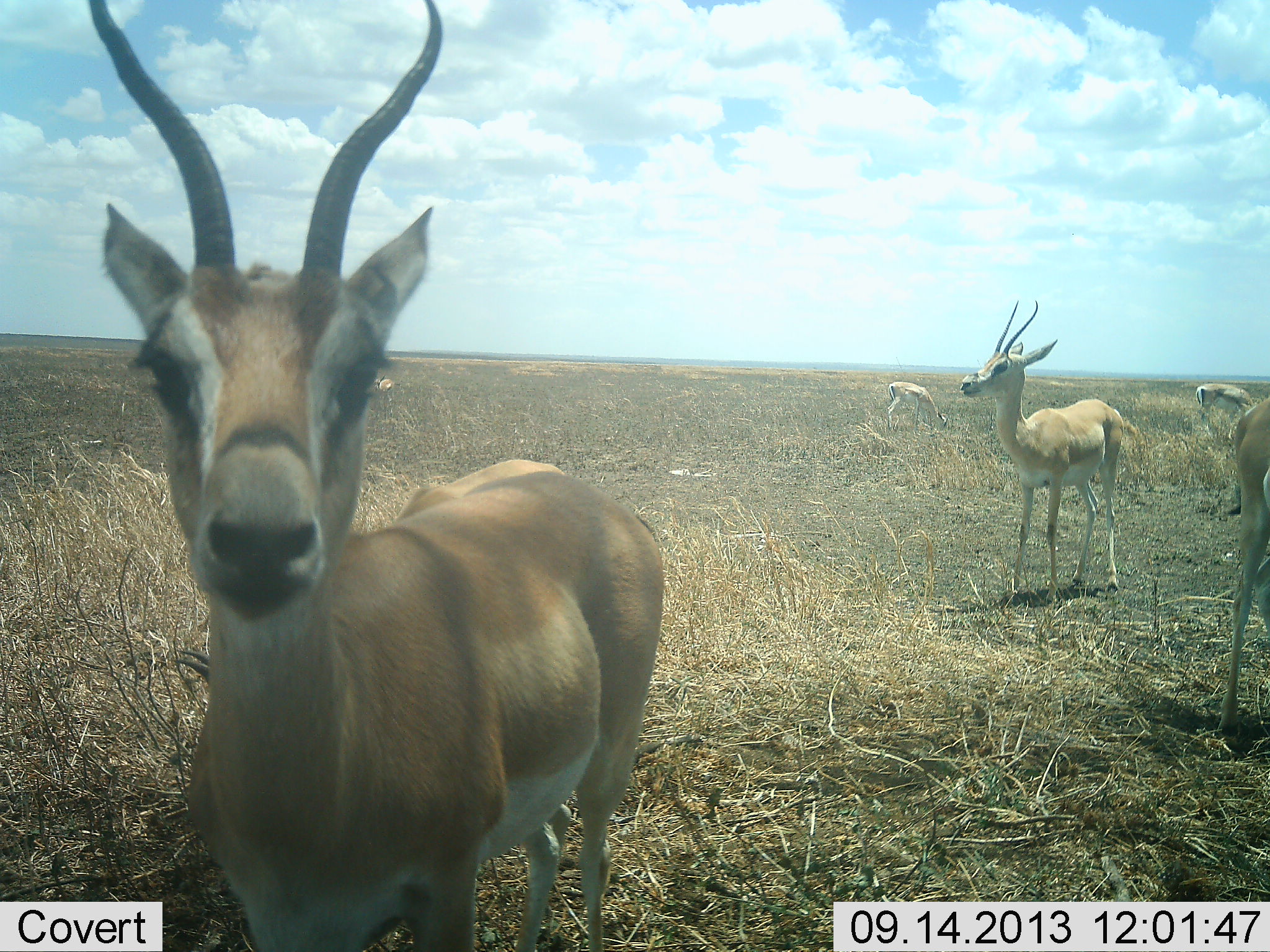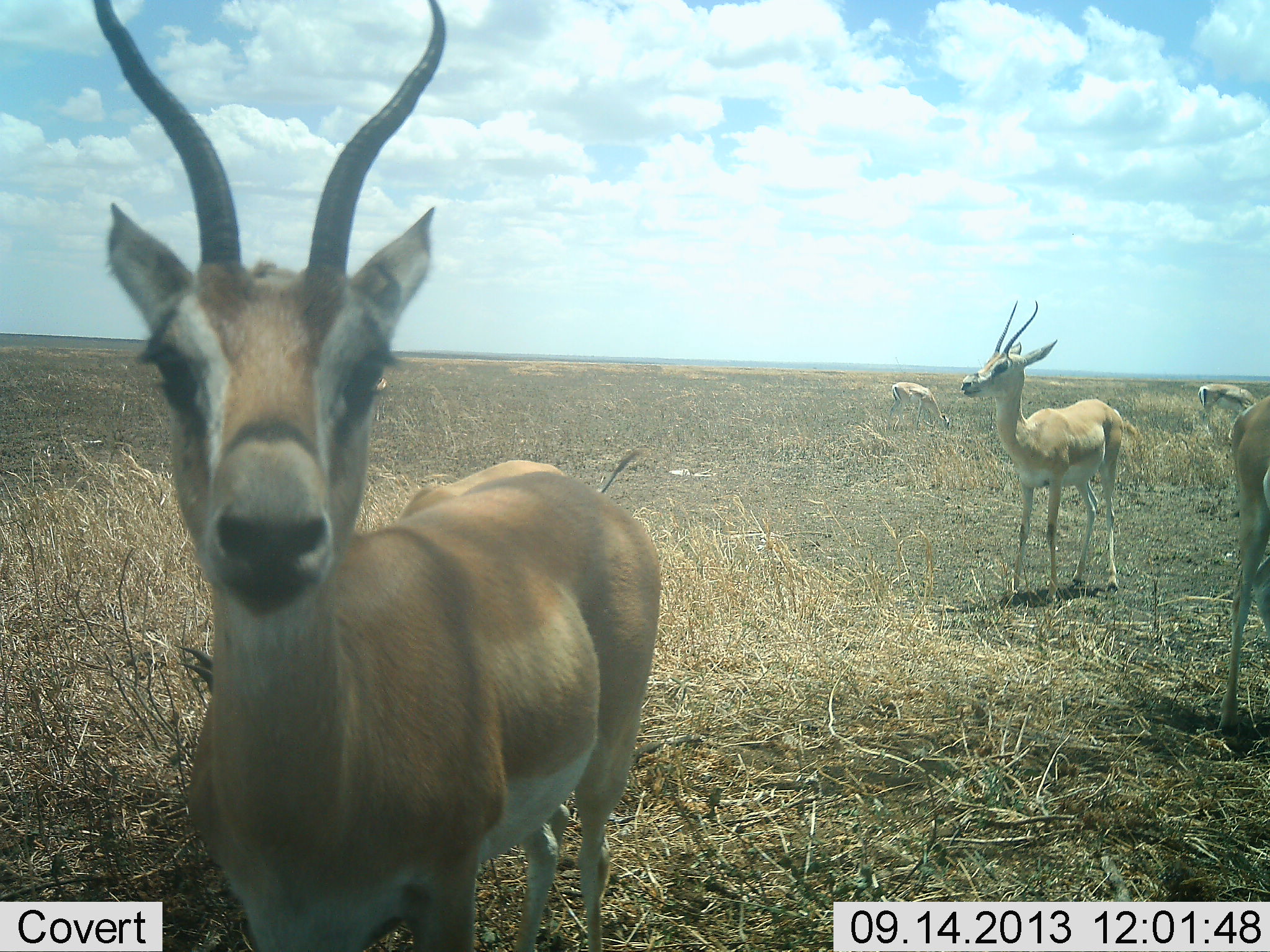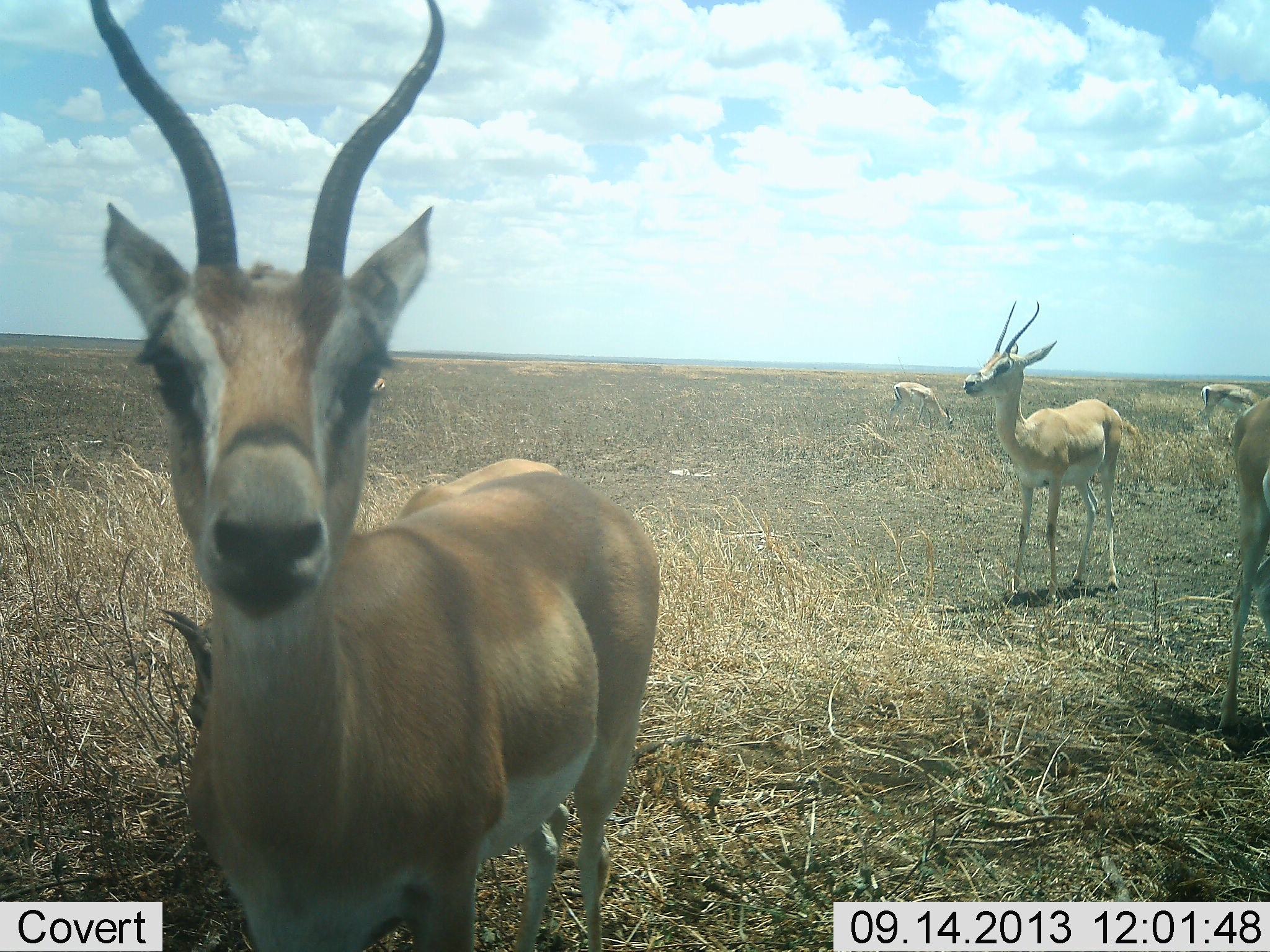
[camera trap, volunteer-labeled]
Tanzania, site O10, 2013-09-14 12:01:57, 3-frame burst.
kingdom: Animalia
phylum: Chordata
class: Mammalia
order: Artiodactyla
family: Bovidae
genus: Nanger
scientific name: Nanger granti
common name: grant's gazelle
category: gazellegrants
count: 5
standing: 89%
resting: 11%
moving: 6%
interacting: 11%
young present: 11%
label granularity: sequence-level